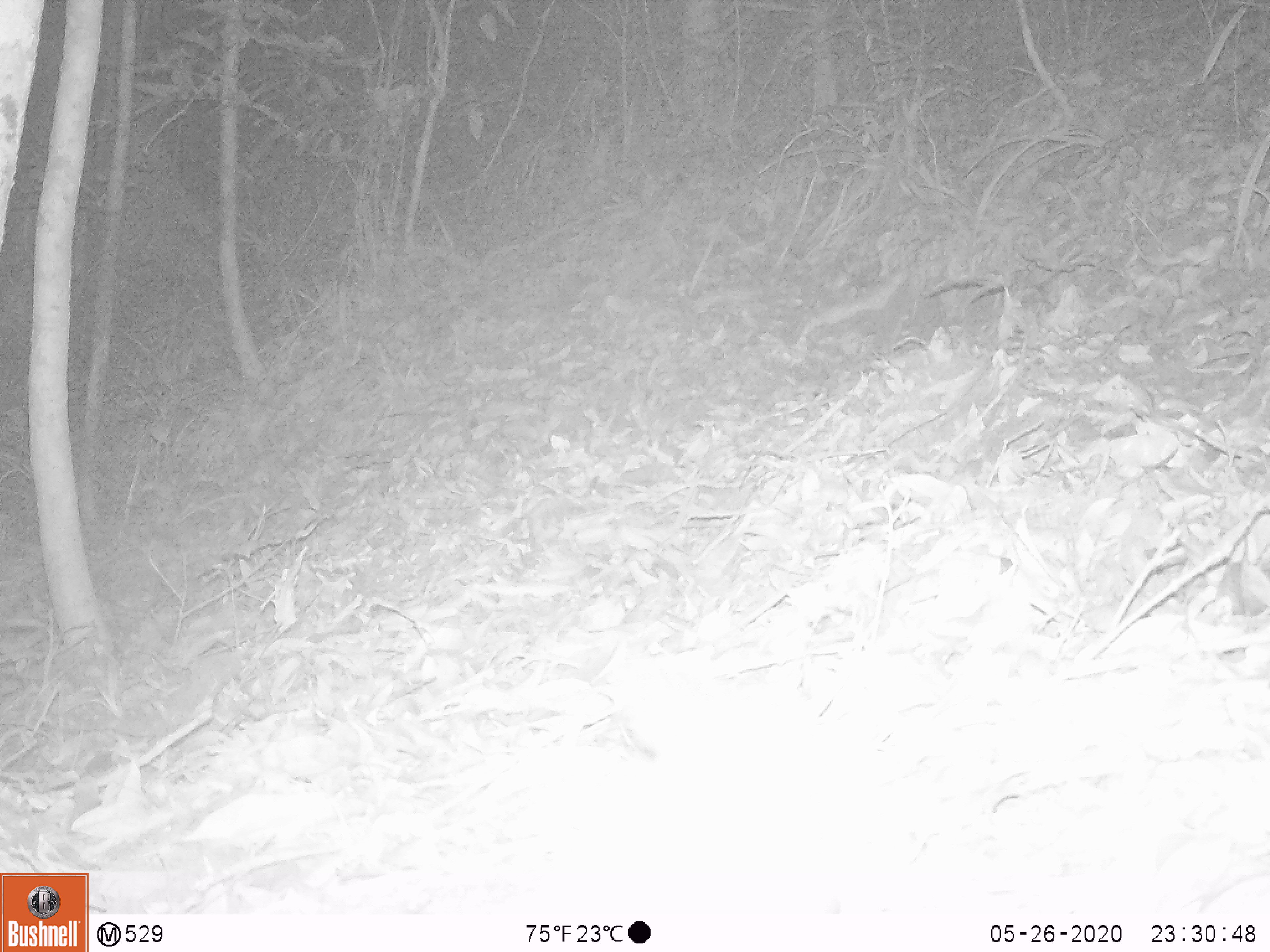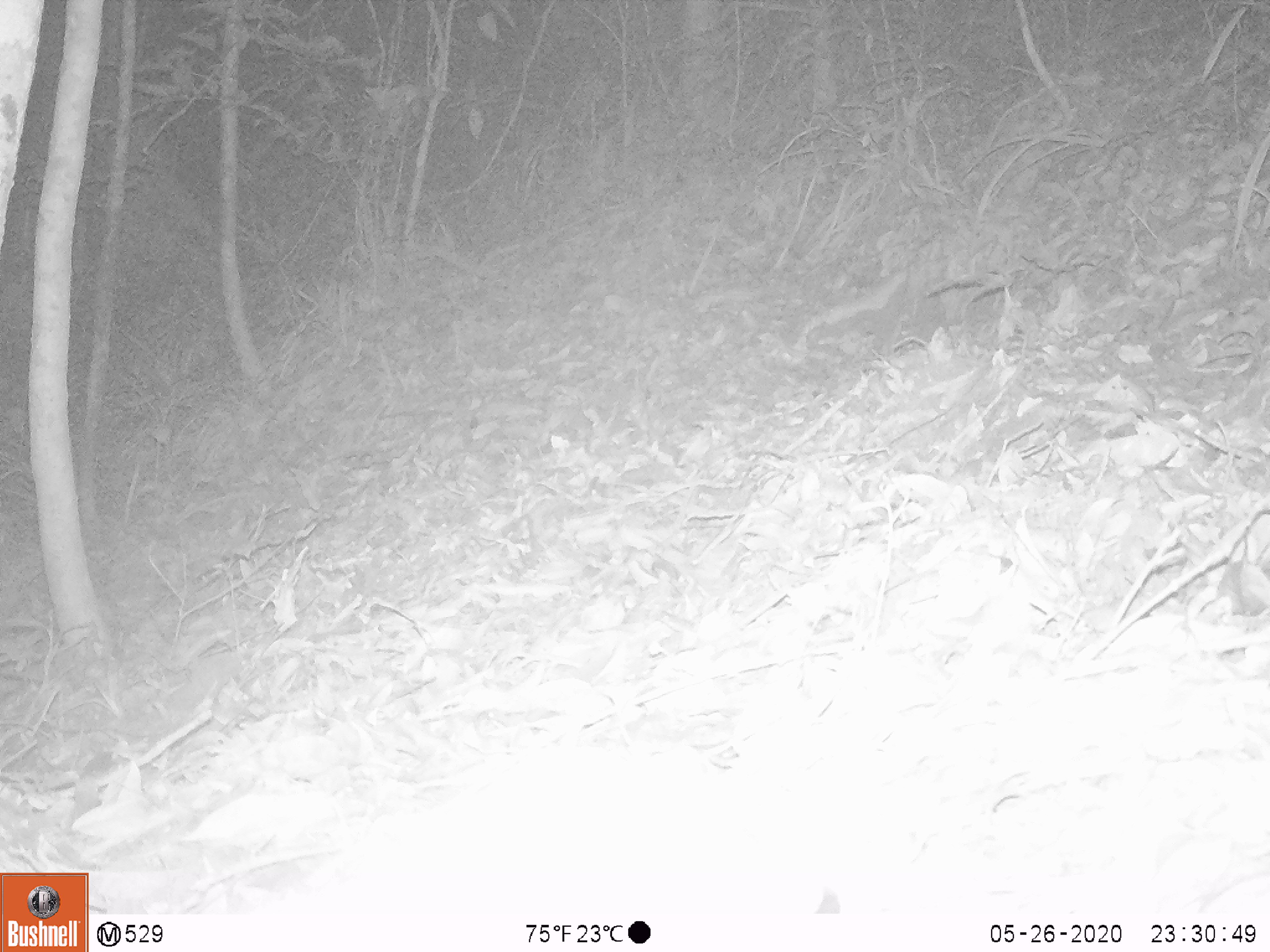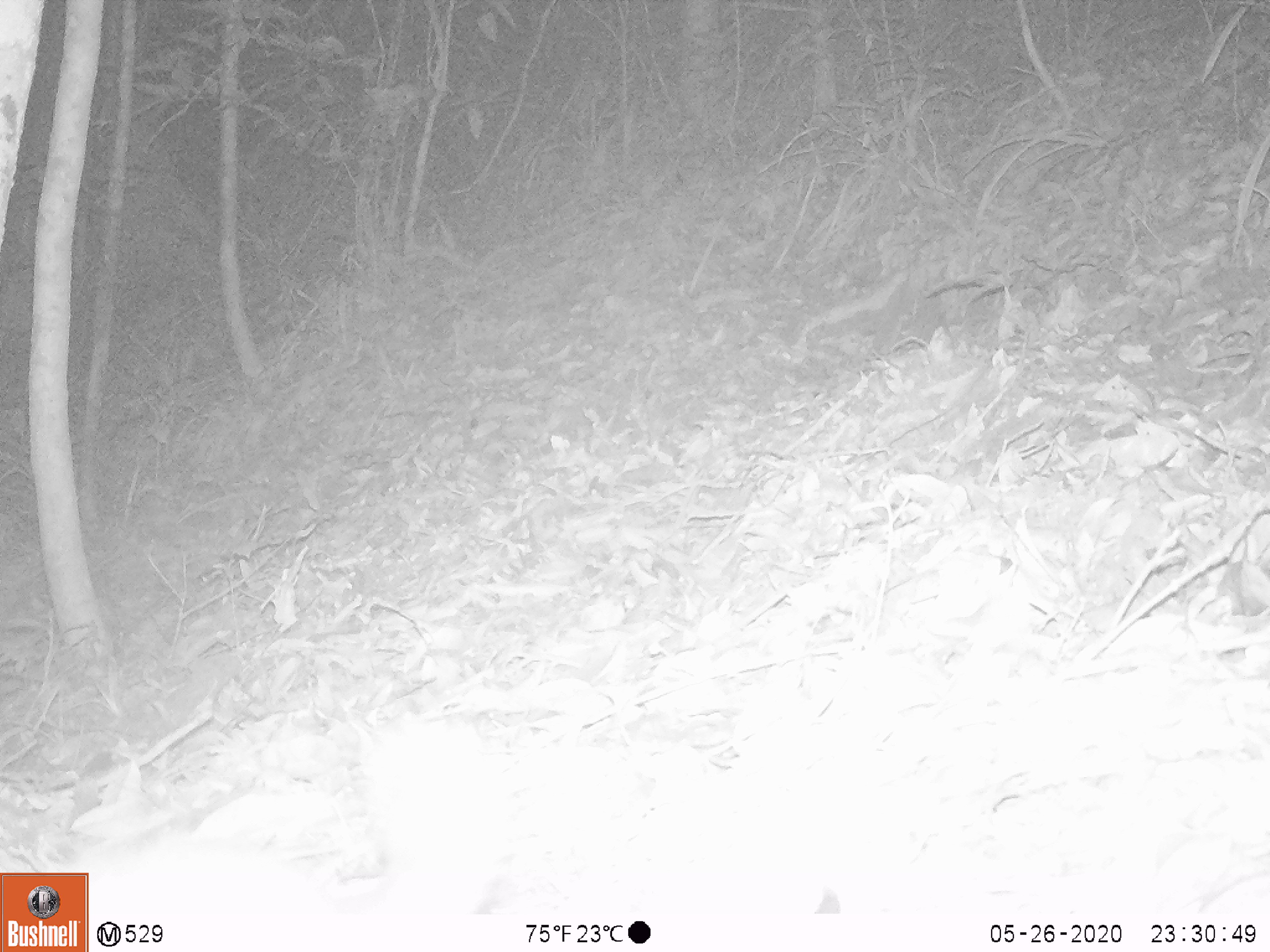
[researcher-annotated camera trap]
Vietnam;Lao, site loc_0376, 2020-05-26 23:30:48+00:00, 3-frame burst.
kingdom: Animalia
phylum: Chordata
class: Mammalia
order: Carnivora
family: Mustelidae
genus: Melogale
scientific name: Melogale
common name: ferret badger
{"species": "ferret badger (Melogale)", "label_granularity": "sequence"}